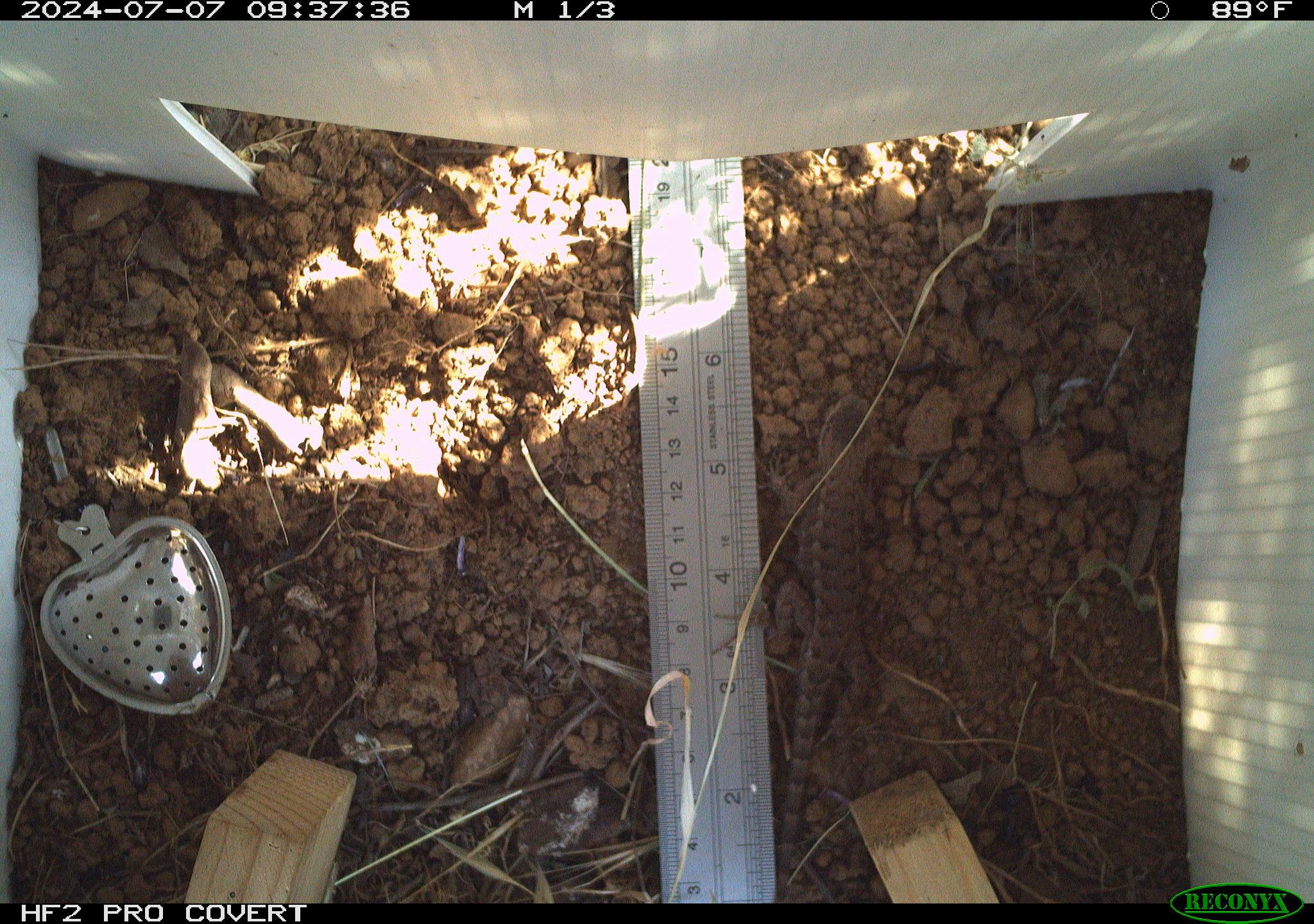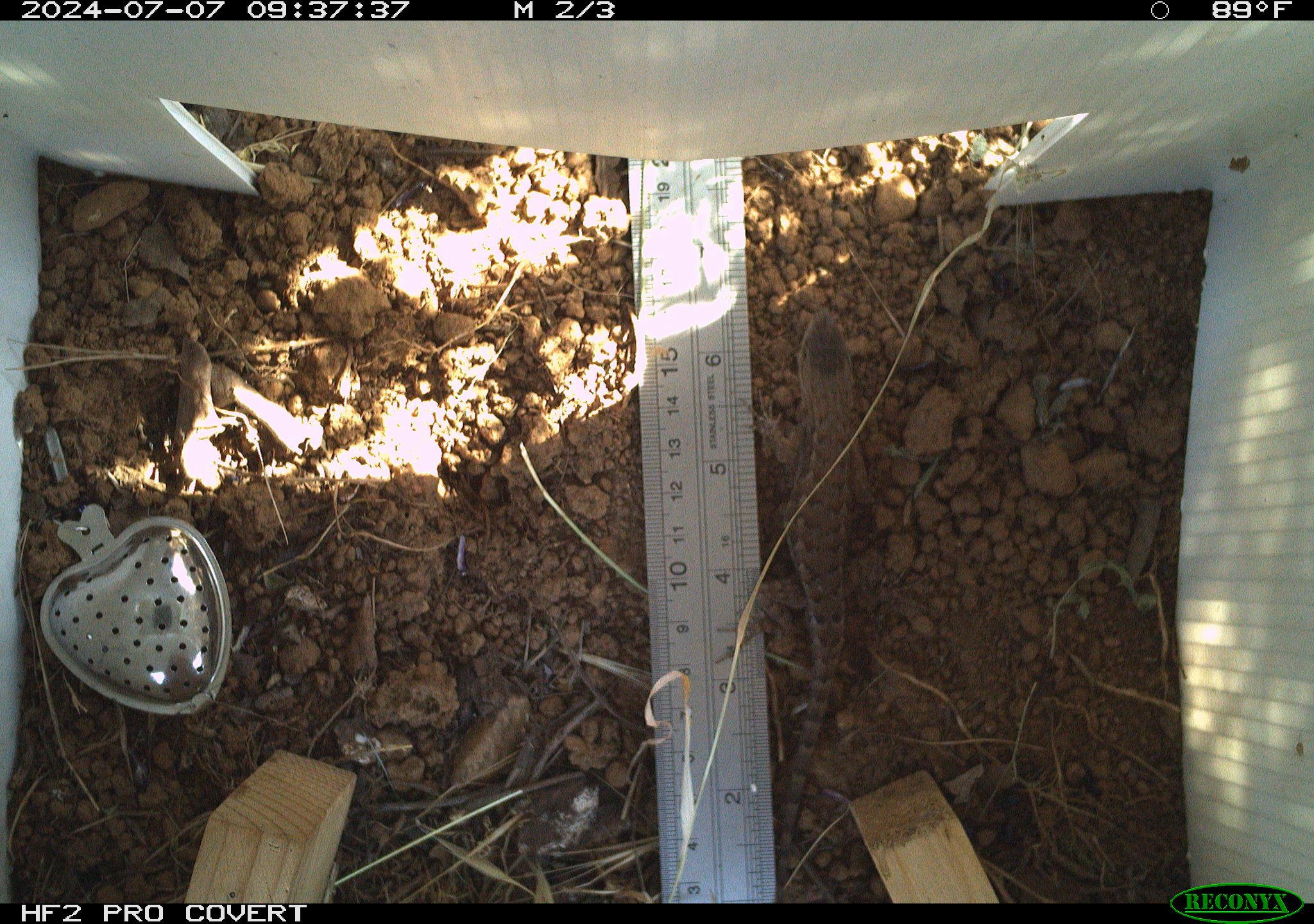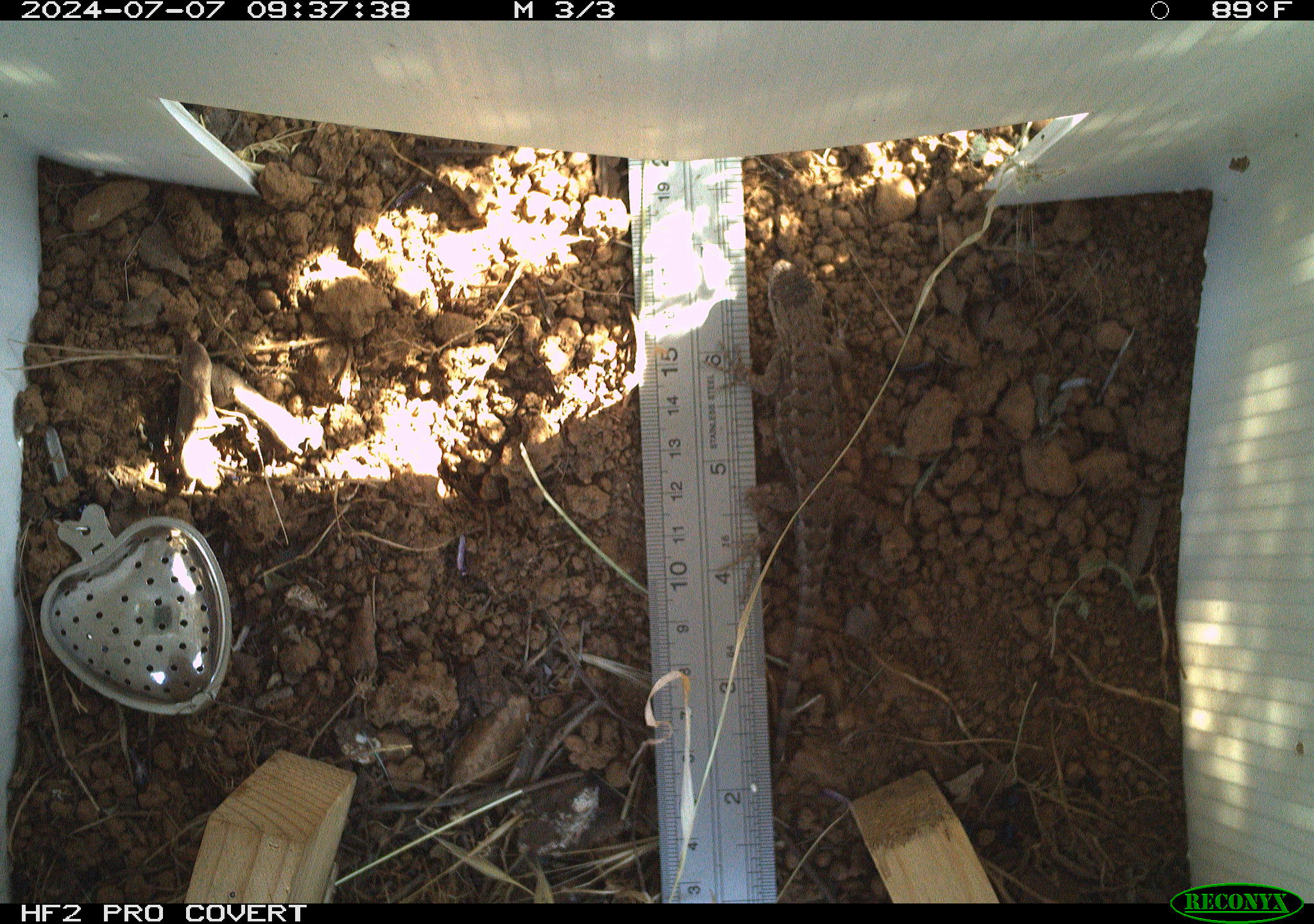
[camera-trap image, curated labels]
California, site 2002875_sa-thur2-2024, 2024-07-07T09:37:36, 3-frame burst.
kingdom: Animalia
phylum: Chordata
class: Reptilia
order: Squamata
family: Phrynosomatidae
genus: Sceloporus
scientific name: Sceloporus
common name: spiny lizards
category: sceloporus species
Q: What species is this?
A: Sceloporus species (spiny lizards) (Sceloporus).